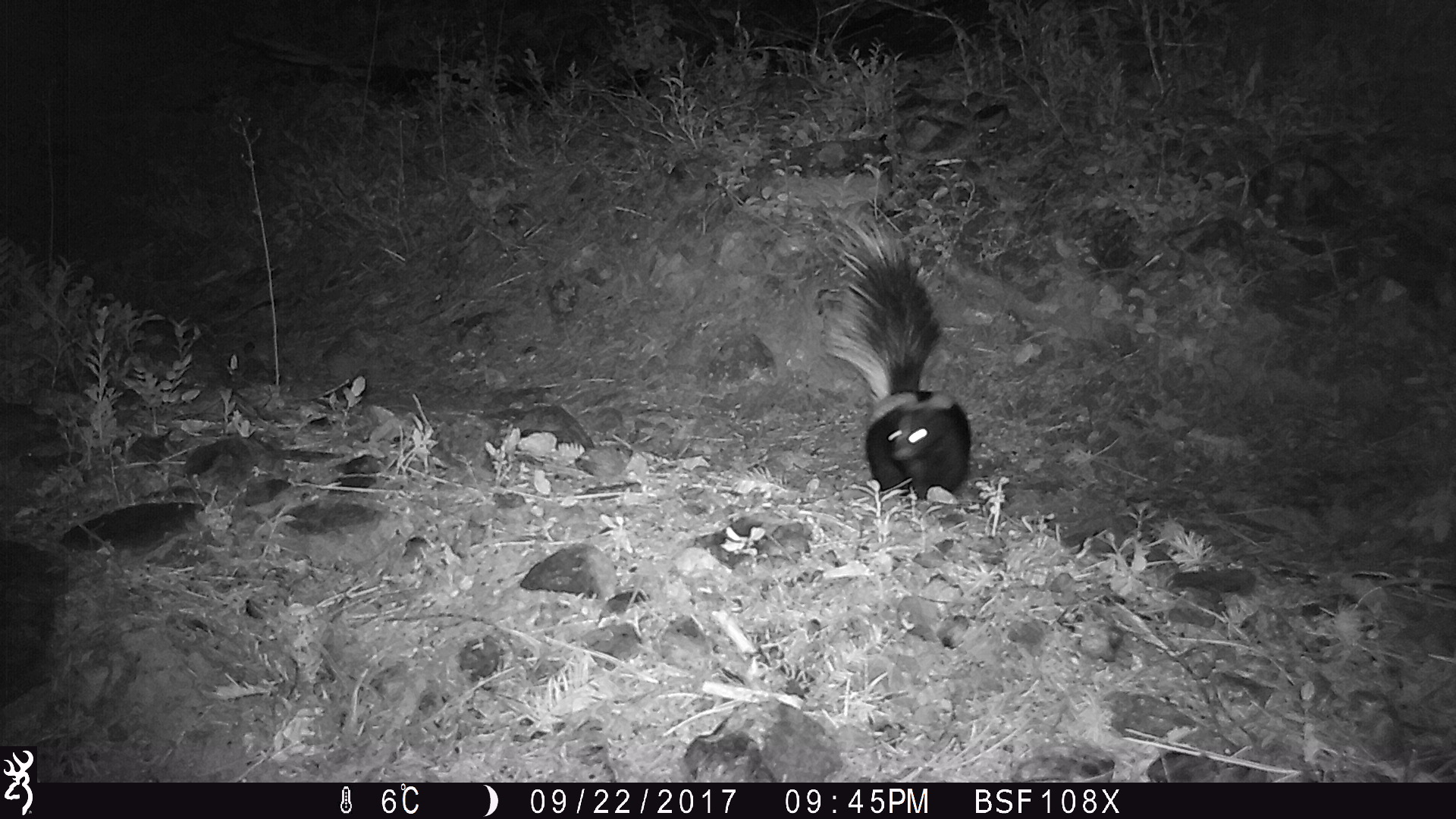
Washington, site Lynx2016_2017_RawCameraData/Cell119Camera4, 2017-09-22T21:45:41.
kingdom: Animalia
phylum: Chordata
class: Mammalia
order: Carnivora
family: Mephitidae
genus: Mephitis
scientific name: Mephitis mephitis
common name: striped skunk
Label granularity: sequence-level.